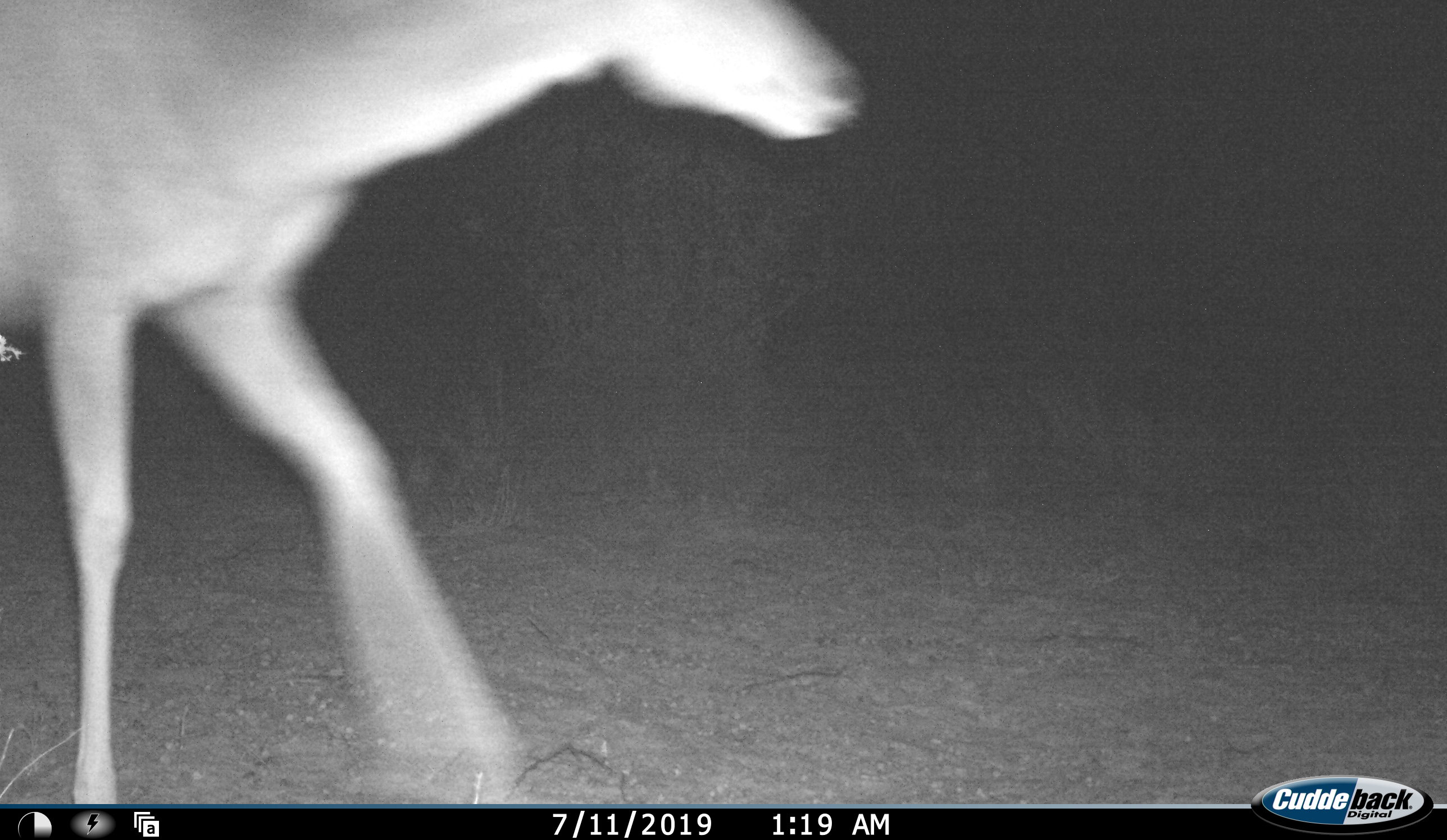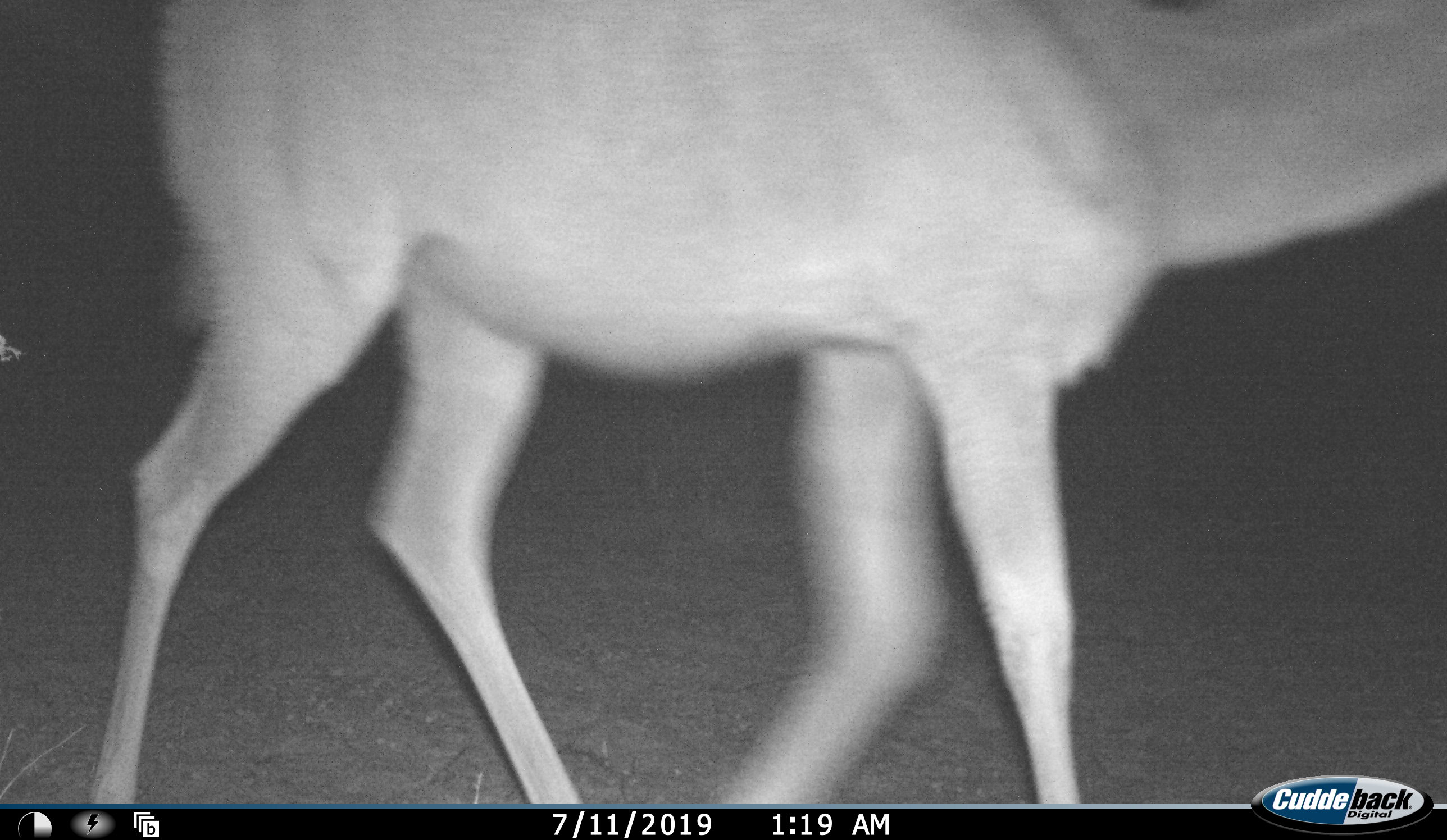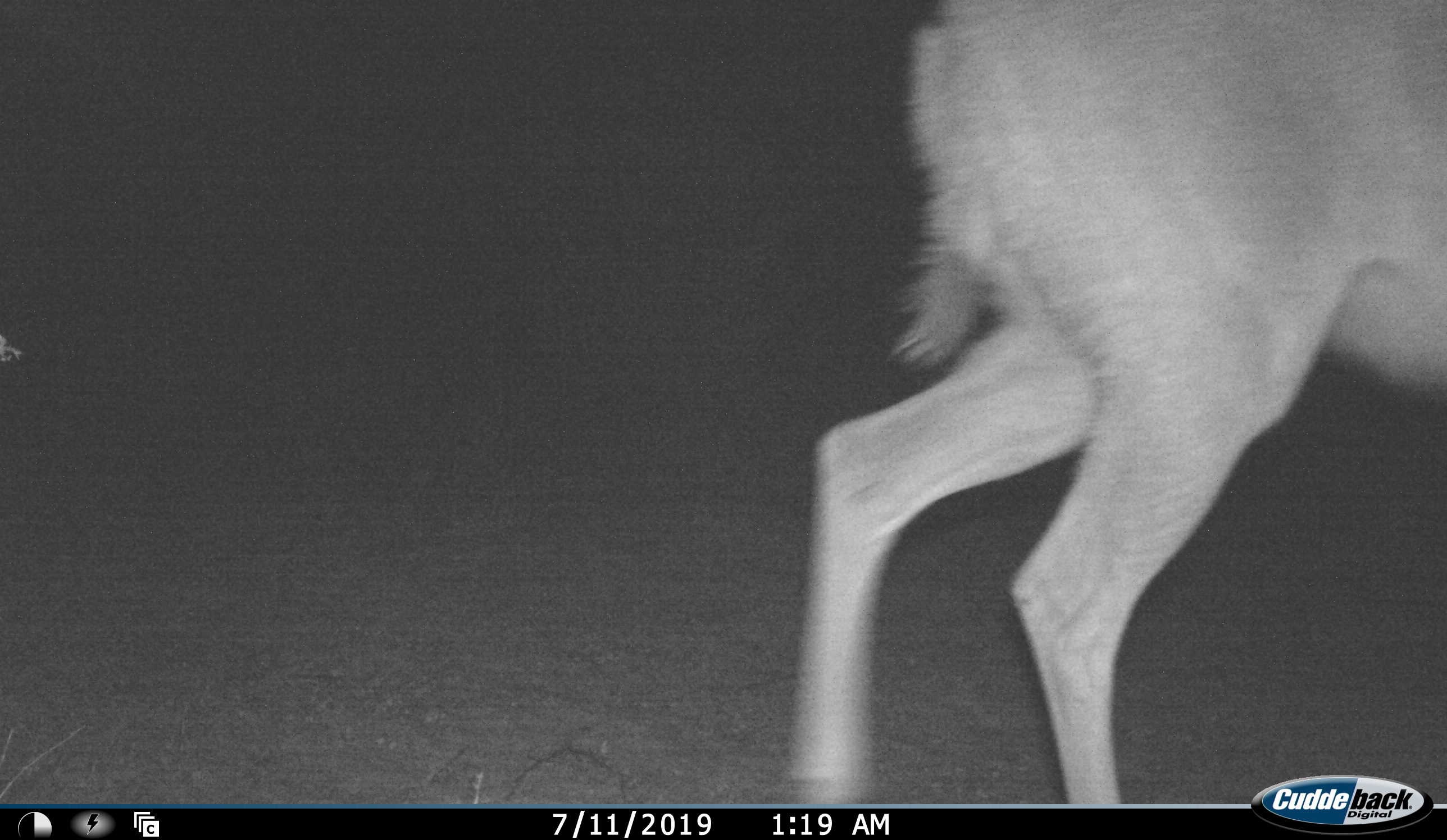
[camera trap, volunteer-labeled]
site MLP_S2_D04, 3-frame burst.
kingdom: Animalia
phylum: Chordata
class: Mammalia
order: Artiodactyla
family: Bovidae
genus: Tragelaphus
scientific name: Tragelaphus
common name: kudu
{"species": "kudu (Tragelaphus)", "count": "1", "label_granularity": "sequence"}